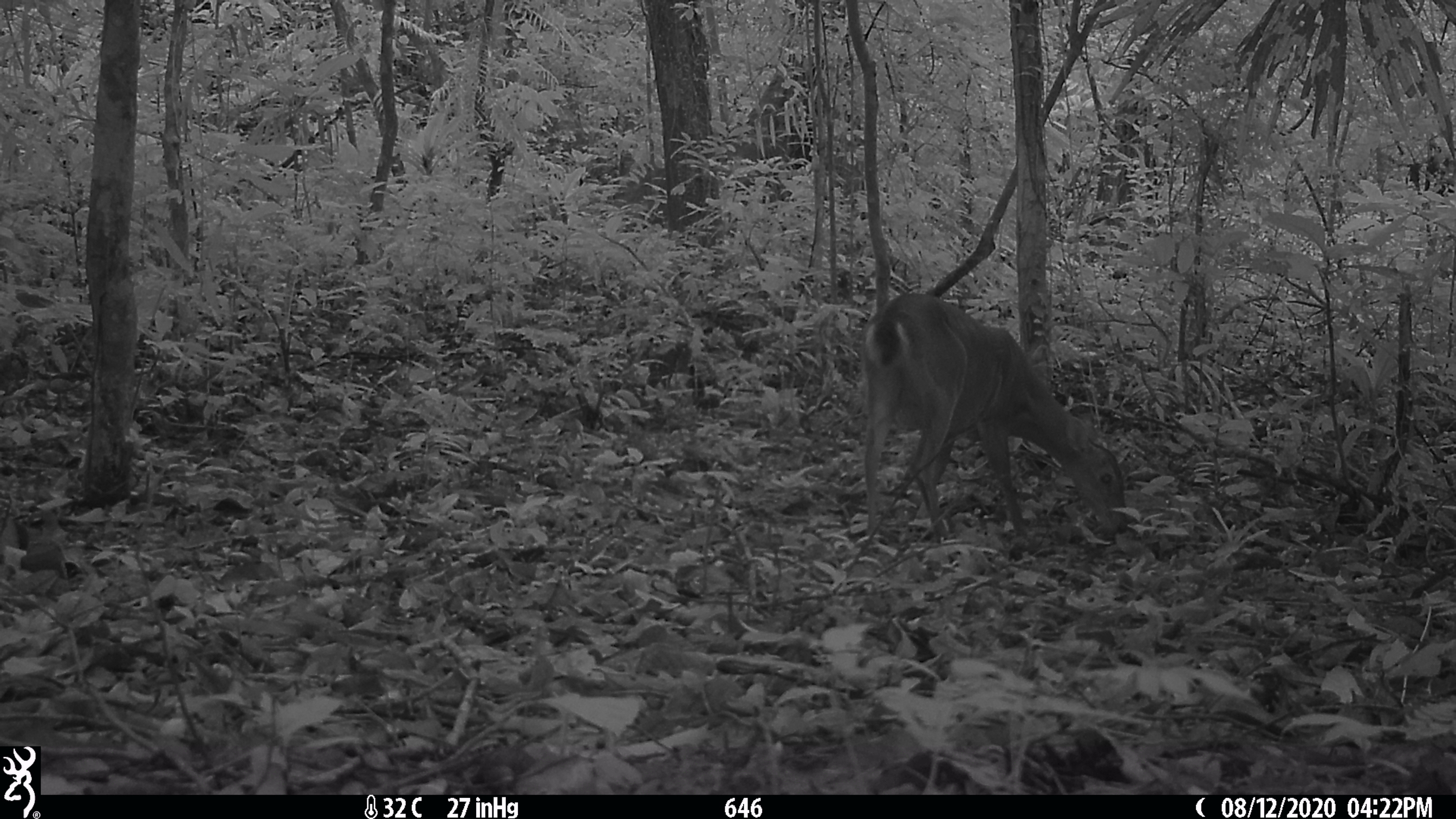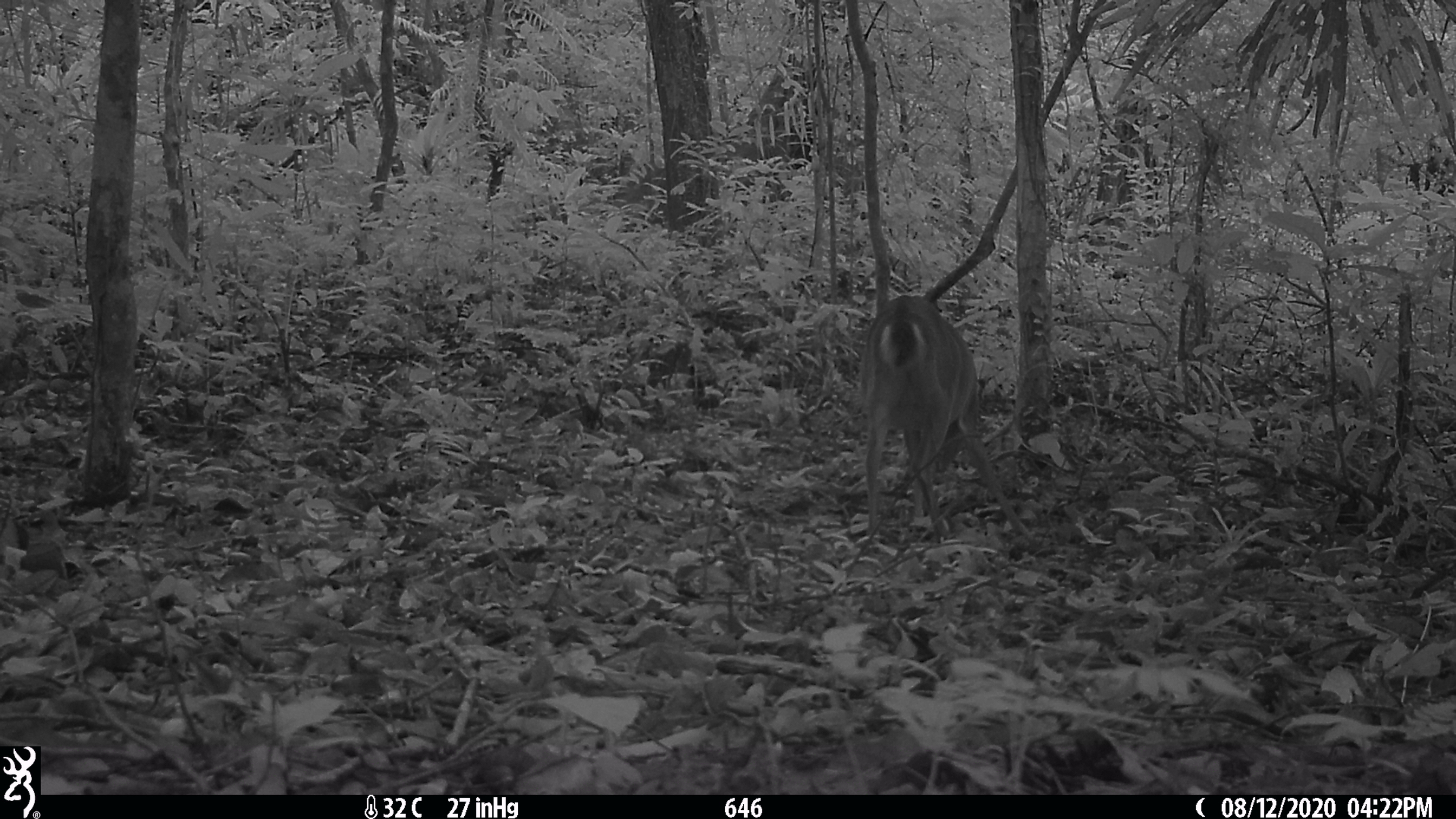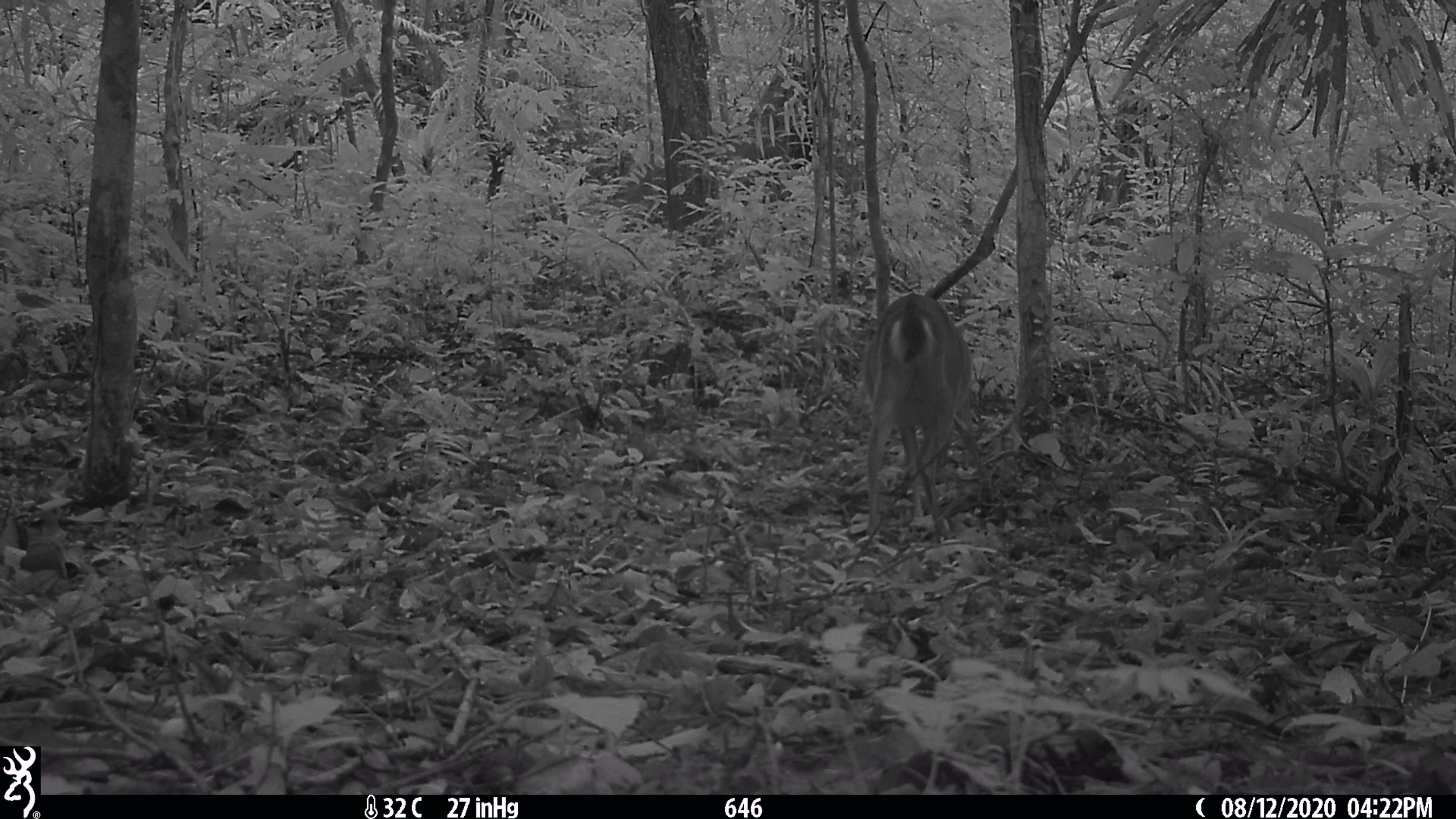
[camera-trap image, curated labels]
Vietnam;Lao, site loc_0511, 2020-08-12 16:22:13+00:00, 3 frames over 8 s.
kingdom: Animalia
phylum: Chordata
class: Mammalia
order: Artiodactyla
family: Cervidae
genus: Muntiacus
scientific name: Muntiacus vuquangensis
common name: large-antlered muntjac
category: large antlered muntjac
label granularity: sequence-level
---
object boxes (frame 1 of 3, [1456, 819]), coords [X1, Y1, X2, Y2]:
large antlered muntjac: [858, 293, 1126, 540]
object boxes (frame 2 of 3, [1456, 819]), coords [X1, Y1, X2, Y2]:
large antlered muntjac: [858, 295, 1028, 538]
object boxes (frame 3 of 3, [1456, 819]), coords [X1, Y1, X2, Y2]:
large antlered muntjac: [860, 291, 994, 538]